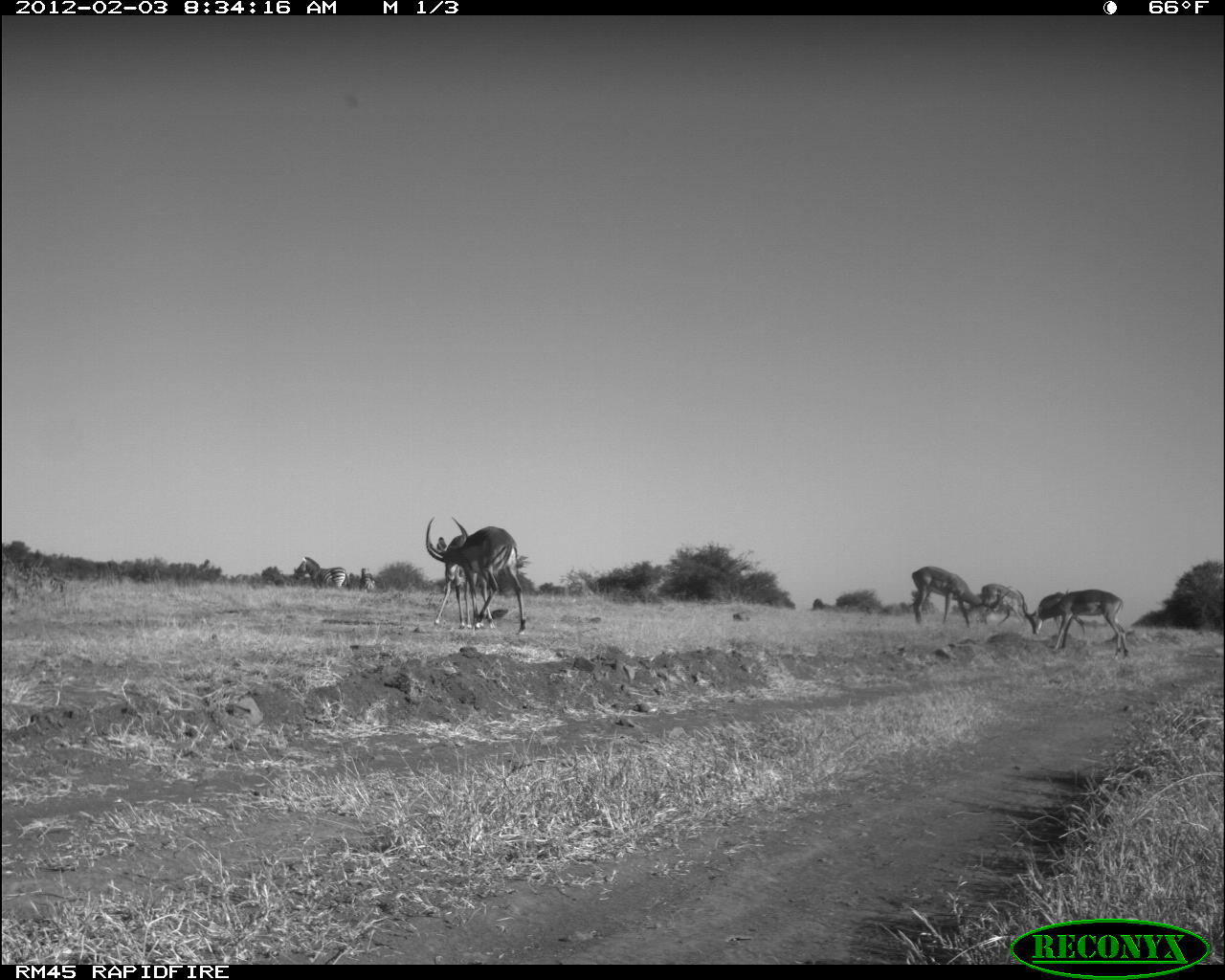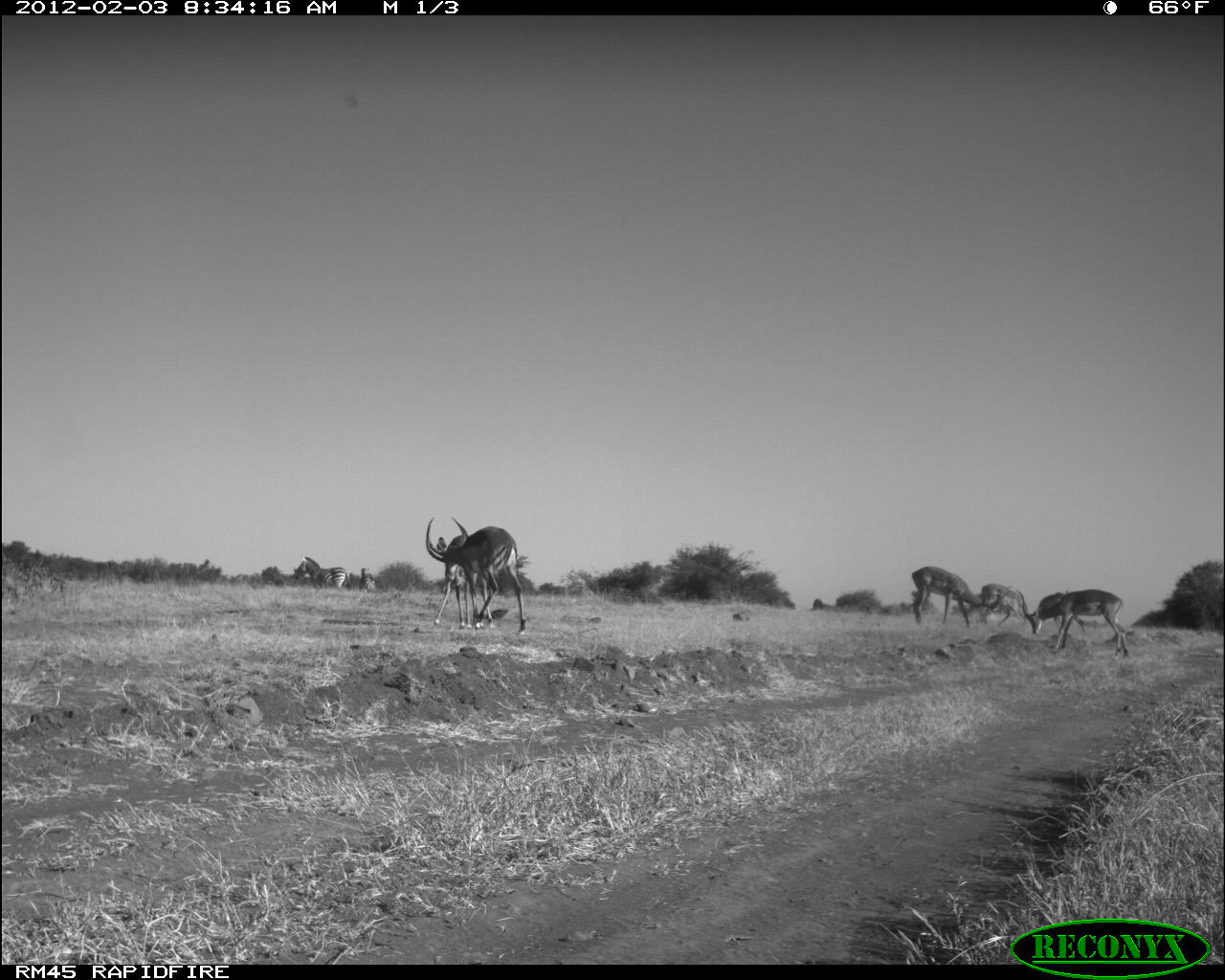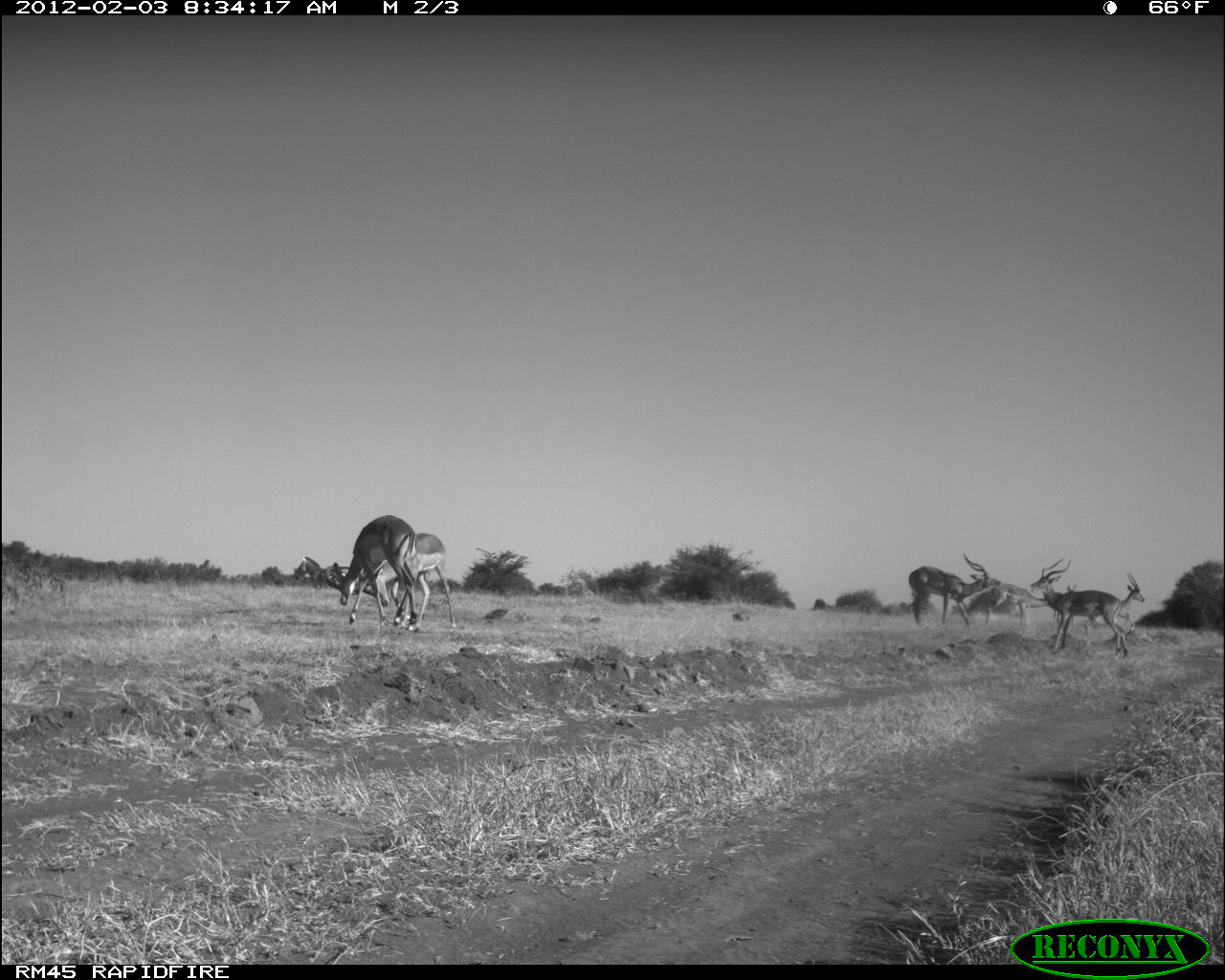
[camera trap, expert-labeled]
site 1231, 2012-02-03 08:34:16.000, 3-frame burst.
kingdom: Animalia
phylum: Chordata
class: Mammalia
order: Artiodactyla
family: Bovidae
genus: Aepyceros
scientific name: Aepyceros melampus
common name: impala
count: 5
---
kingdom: Animalia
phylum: Chordata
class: Mammalia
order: Perissodactyla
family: Equidae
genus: Equus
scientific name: Equus quagga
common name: plains zebra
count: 2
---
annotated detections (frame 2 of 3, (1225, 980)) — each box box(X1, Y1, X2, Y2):
equus quagga: box(425, 514, 526, 635); box(1029, 585, 1131, 657); box(425, 527, 482, 631); box(910, 564, 997, 628); box(1034, 590, 1087, 635); box(295, 555, 353, 589); box(983, 582, 1028, 625)